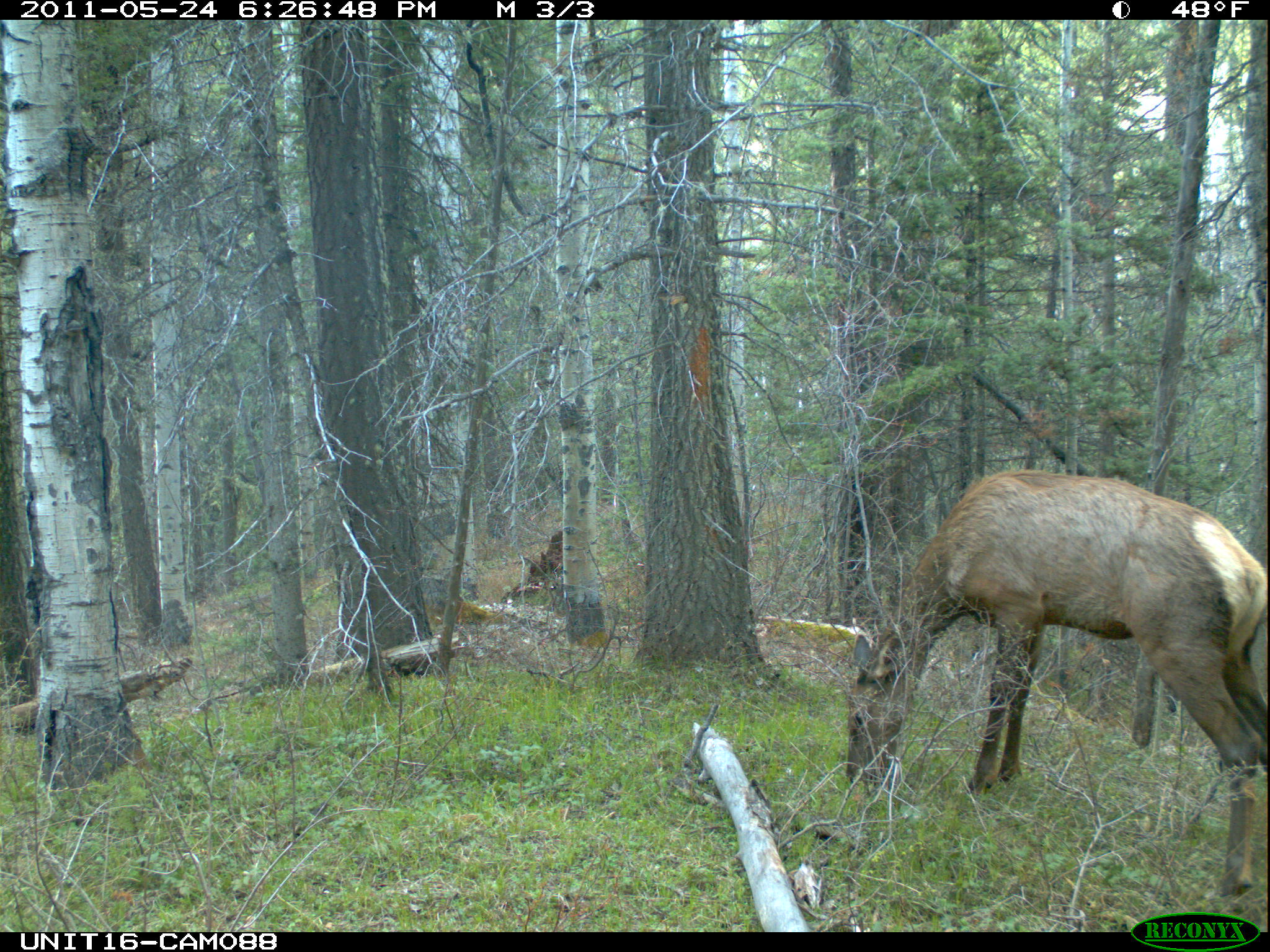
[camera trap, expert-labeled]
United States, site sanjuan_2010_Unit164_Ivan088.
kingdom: Animalia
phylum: Chordata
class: Mammalia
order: Artiodactyla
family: Cervidae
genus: Cervus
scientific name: Cervus elaphus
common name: red deer